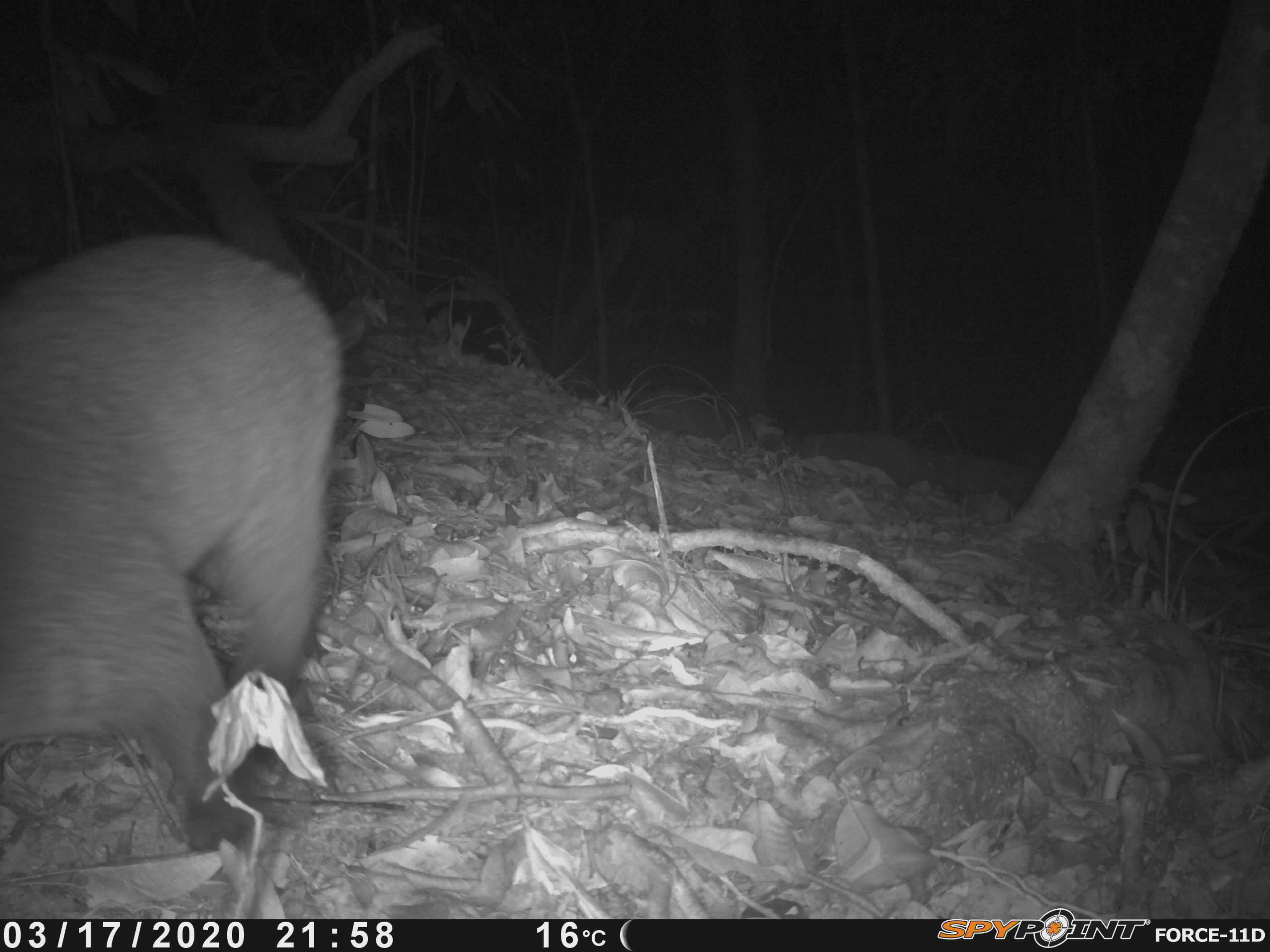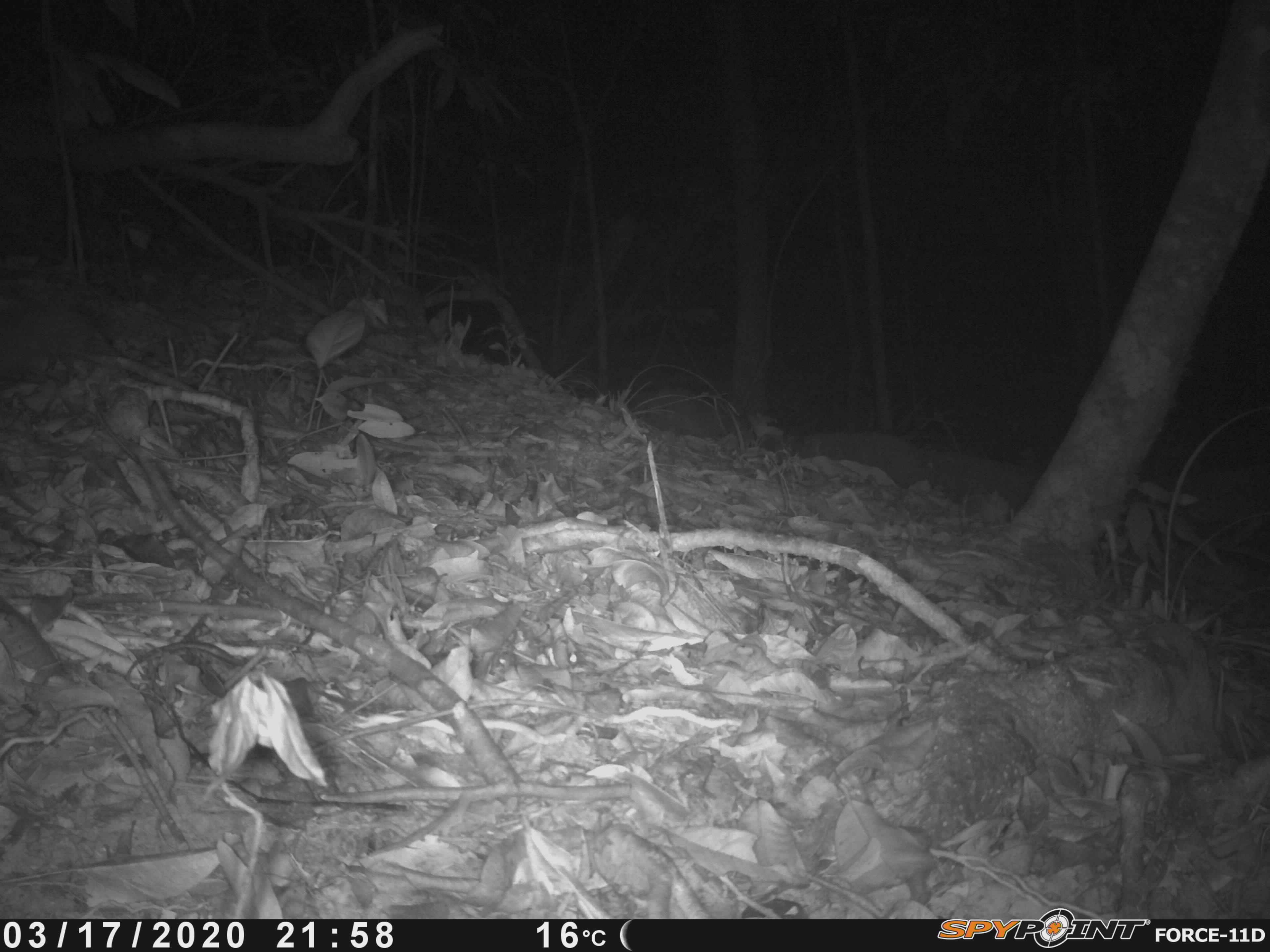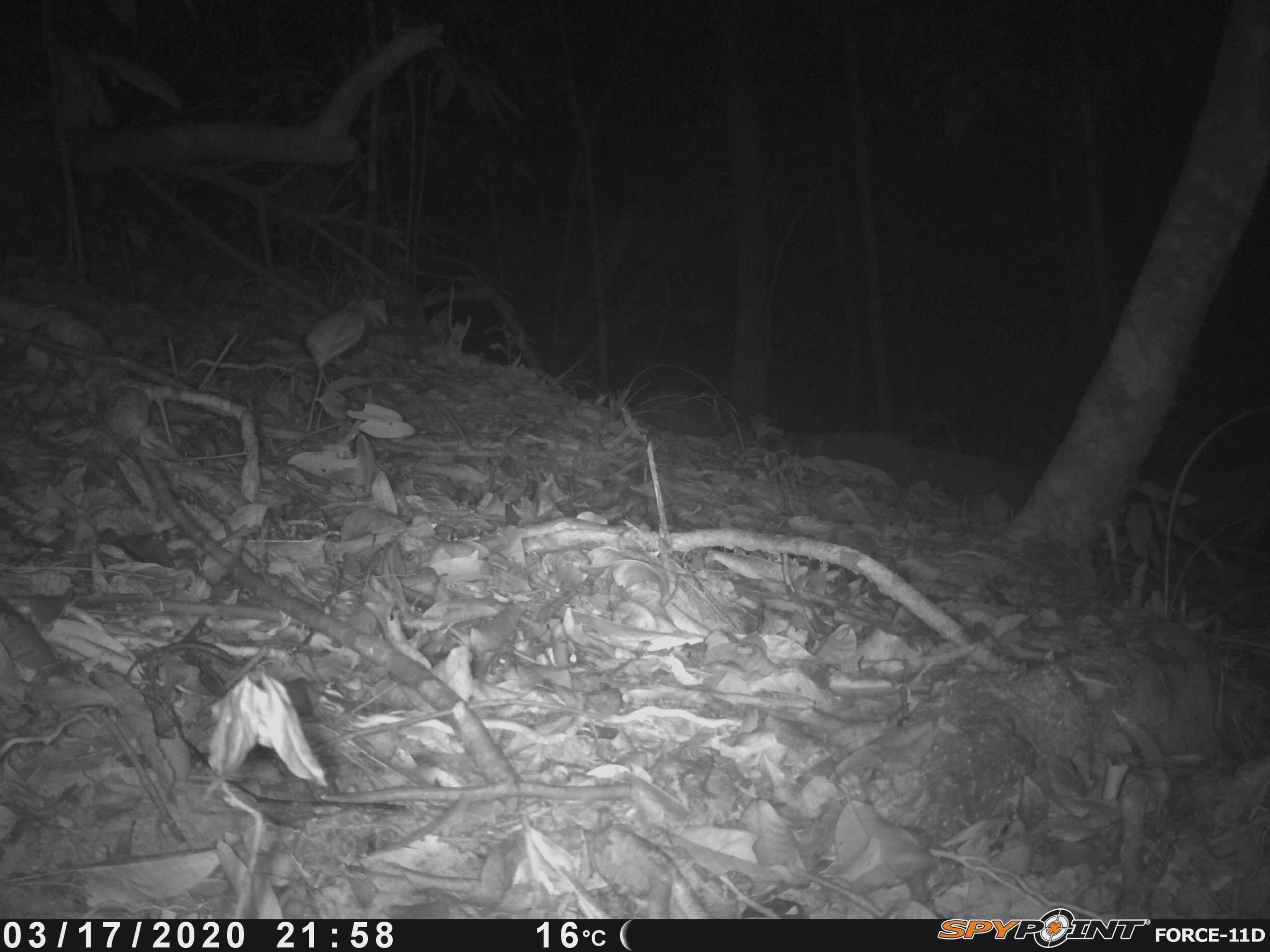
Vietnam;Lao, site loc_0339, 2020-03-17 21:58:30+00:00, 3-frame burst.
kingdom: Animalia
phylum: Chordata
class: Mammalia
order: Carnivora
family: Viverridae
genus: Paguma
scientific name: Paguma larvata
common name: masked palm civet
Masked palm civet (Paguma larvata). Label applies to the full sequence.